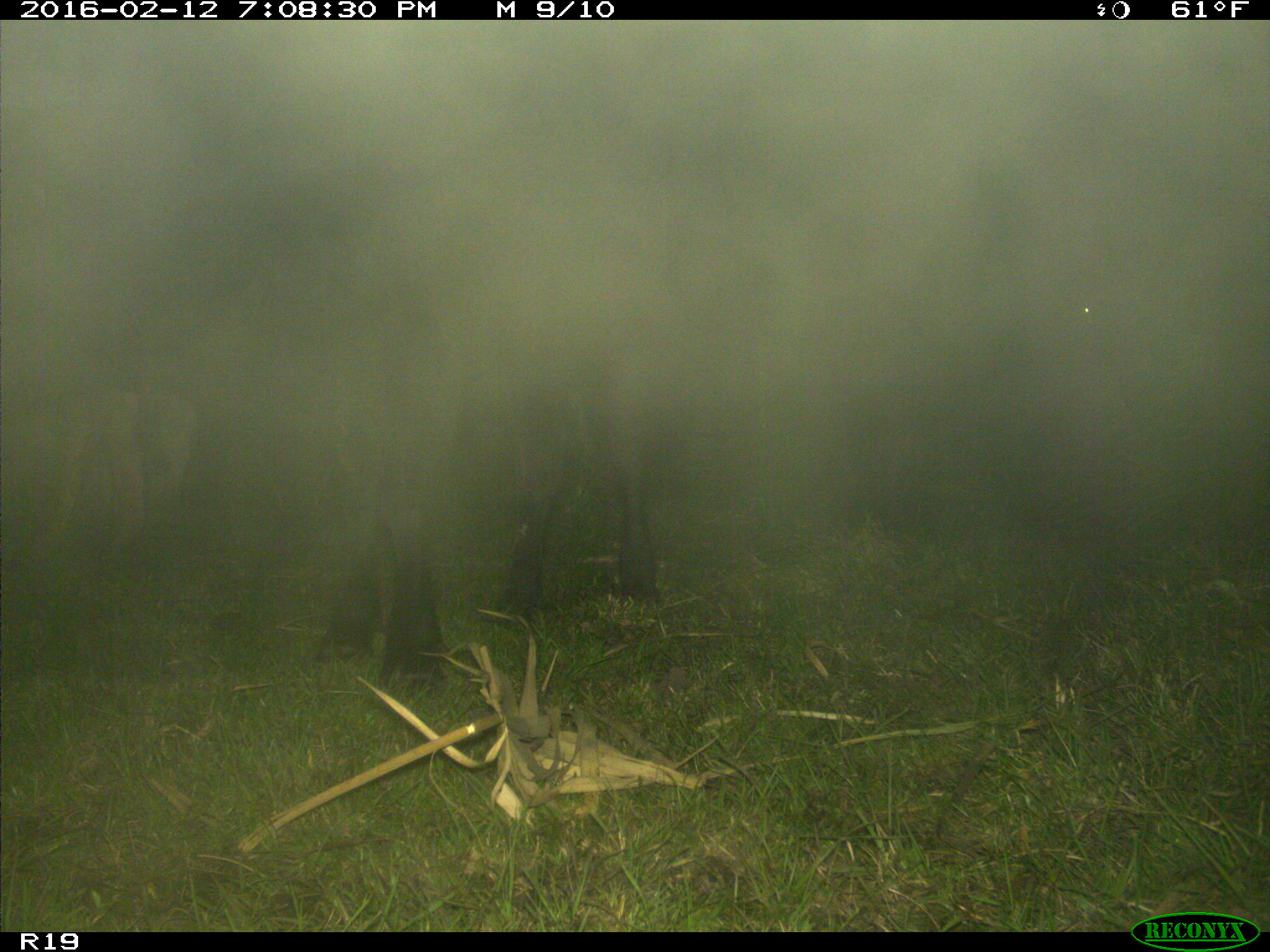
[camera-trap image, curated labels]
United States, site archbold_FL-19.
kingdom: Animalia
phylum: Chordata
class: Mammalia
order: Artiodactyla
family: Bovidae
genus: Bos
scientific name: Bos taurus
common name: domestic cow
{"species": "Bos taurus (domestic cow)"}